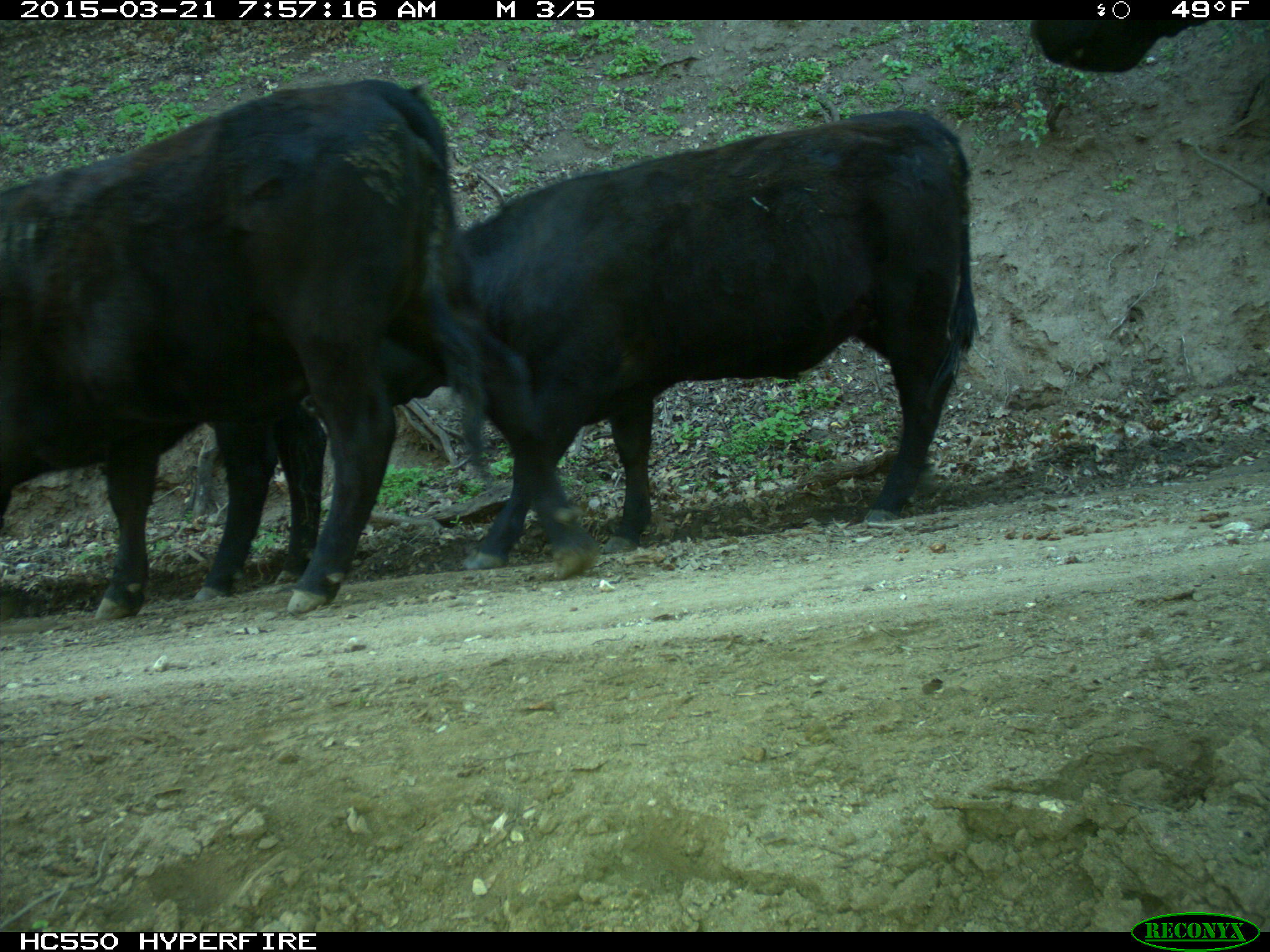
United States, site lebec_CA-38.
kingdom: Animalia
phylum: Chordata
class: Mammalia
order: Artiodactyla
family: Bovidae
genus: Bos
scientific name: Bos taurus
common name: domestic cow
Bos taurus (domestic cow).